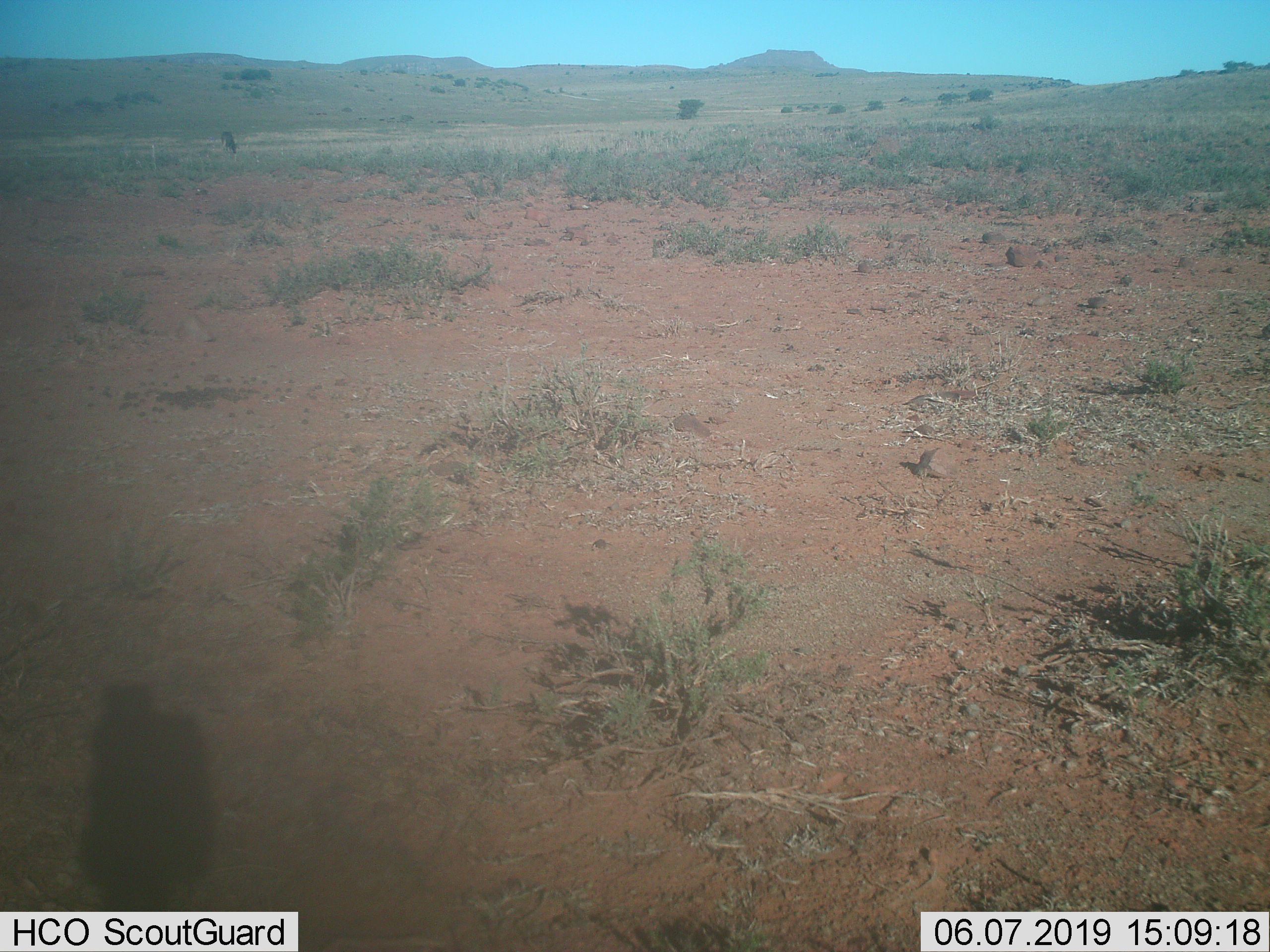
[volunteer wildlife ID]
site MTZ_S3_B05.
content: unidentified animal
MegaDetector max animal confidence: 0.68